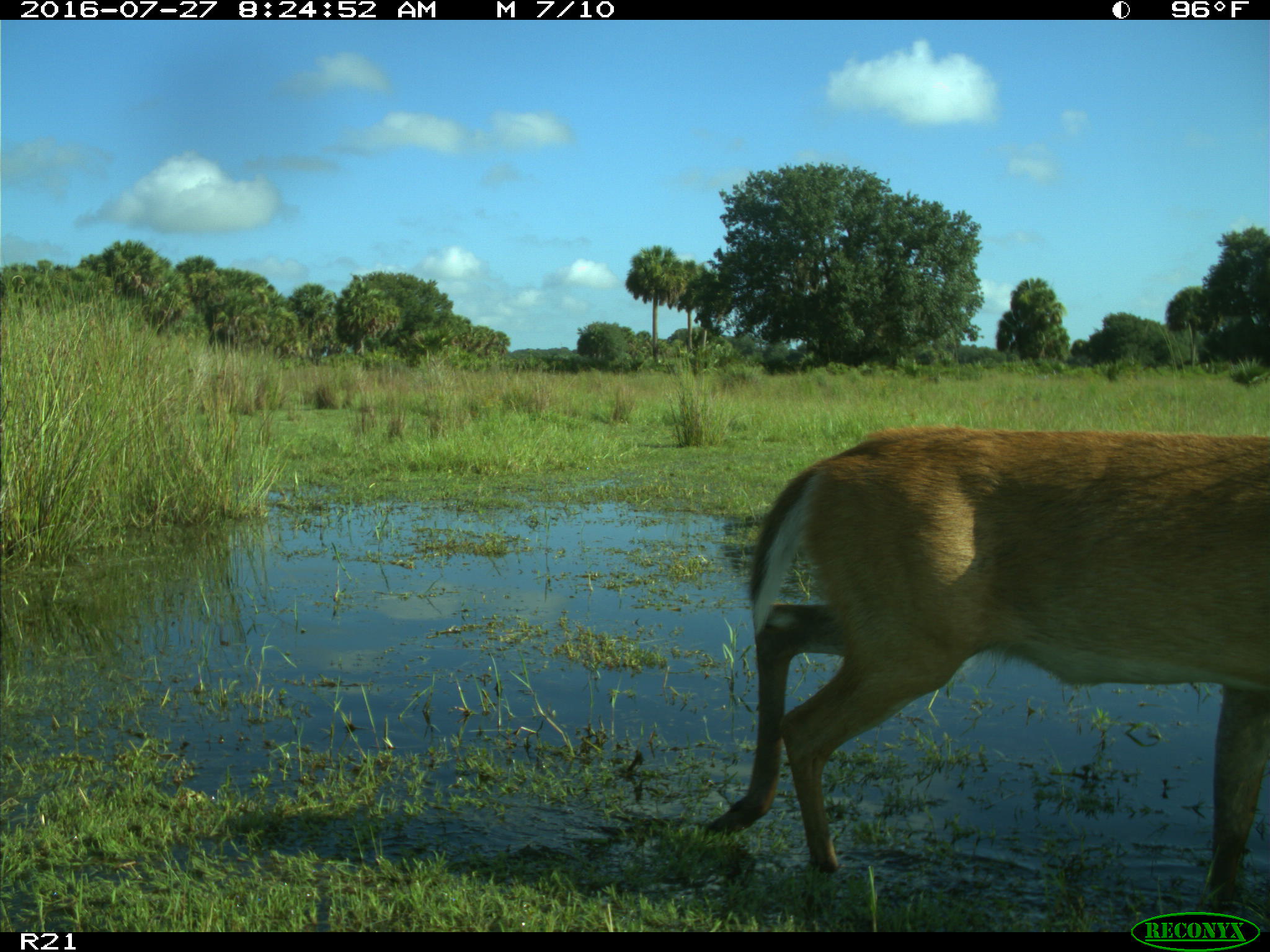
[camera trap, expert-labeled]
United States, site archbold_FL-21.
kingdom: Animalia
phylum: Chordata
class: Mammalia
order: Artiodactyla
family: Cervidae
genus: Odocoileus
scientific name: Odocoileus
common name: deer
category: unidentified deer